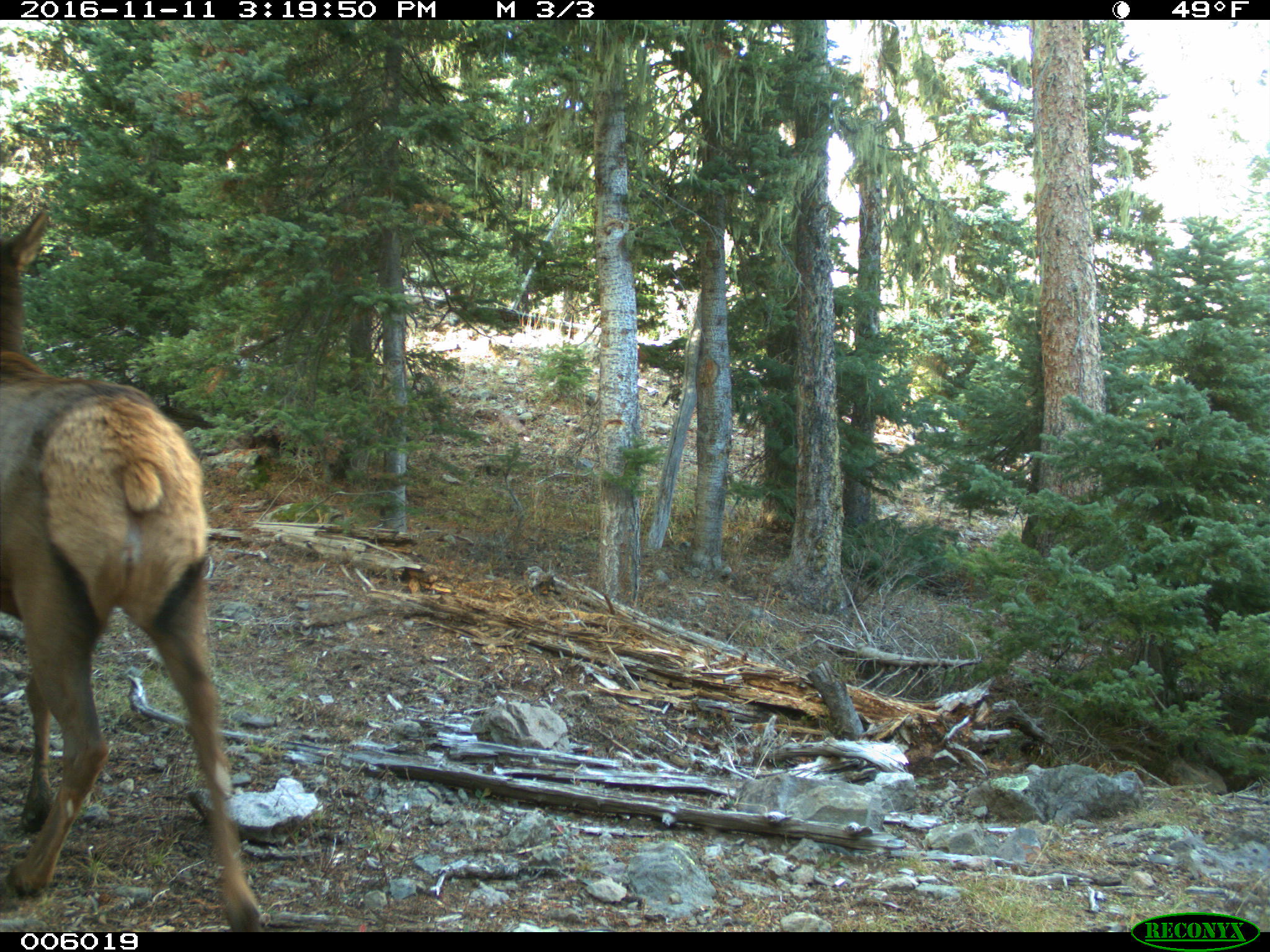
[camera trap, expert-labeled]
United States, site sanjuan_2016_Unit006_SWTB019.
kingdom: Animalia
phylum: Chordata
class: Mammalia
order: Artiodactyla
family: Cervidae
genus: Cervus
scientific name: Cervus elaphus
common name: red deer